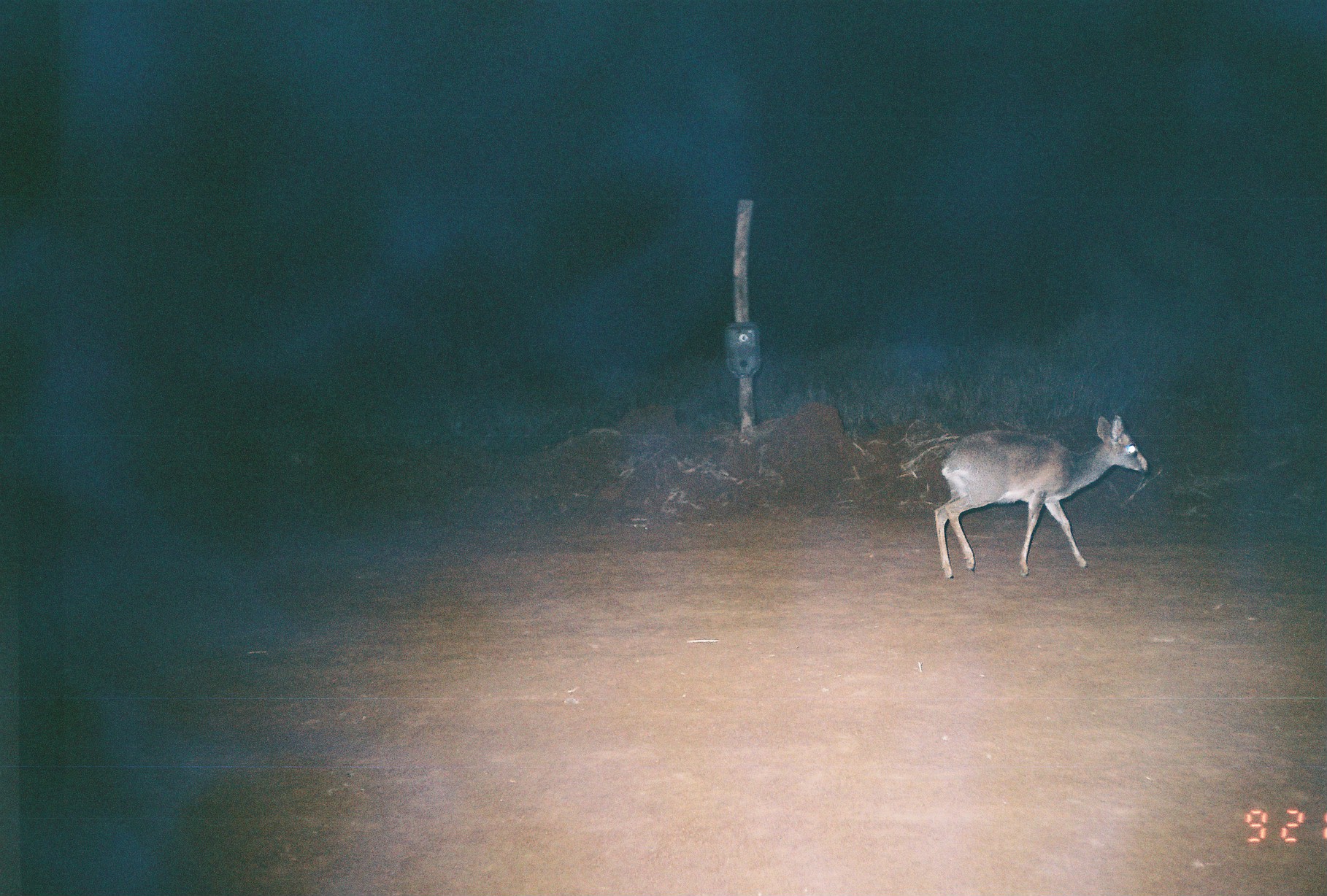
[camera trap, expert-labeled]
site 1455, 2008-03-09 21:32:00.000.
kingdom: Animalia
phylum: Chordata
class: Mammalia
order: Artiodactyla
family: Bovidae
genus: Madoqua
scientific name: Madoqua guentheri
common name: günther's dik-dik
Madoqua guentheri (günther's dik-dik), count 1.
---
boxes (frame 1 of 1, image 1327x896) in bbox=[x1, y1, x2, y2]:
madoqua guentheri: bbox=[933, 415, 1150, 580]